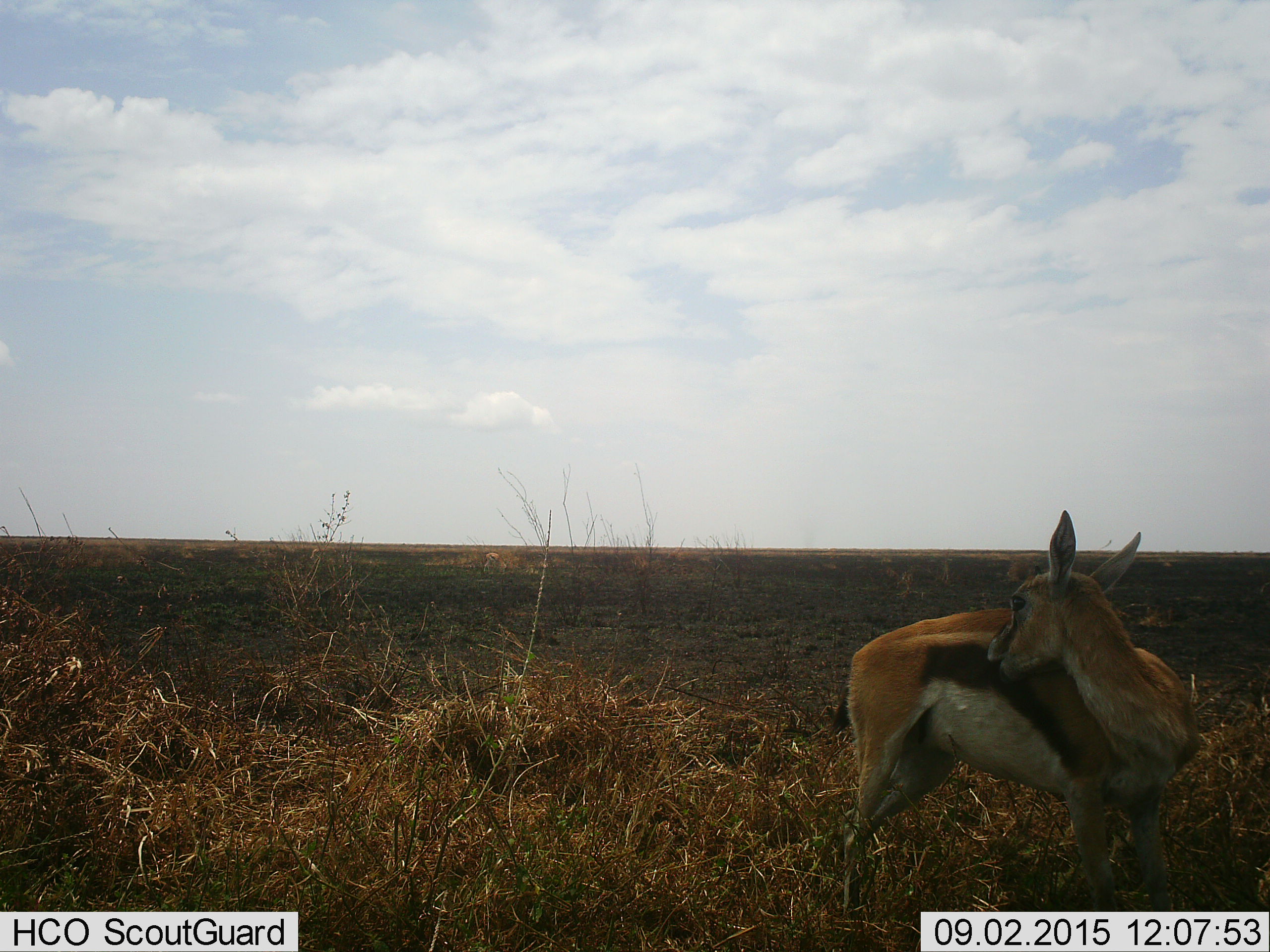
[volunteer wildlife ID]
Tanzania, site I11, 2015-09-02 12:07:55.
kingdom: Animalia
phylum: Chordata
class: Mammalia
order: Artiodactyla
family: Bovidae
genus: Eudorcas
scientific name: Eudorcas thomsonii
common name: thomson's gazelle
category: gazellethomsons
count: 2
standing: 100%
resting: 0%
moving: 0%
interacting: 0%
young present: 11%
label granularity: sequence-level